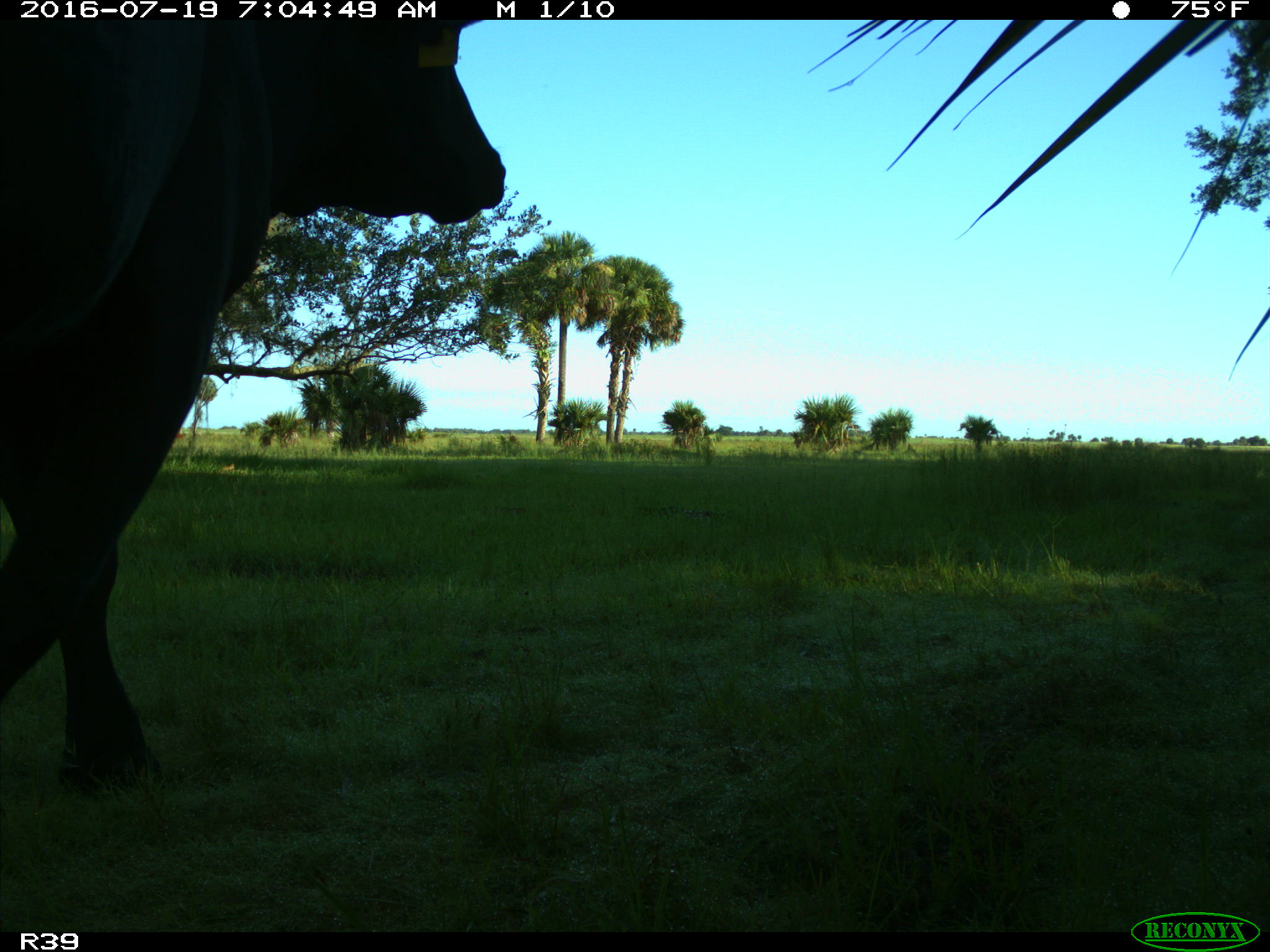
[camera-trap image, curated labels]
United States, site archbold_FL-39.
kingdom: Animalia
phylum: Chordata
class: Mammalia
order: Artiodactyla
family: Bovidae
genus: Bos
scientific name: Bos taurus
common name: domestic cow